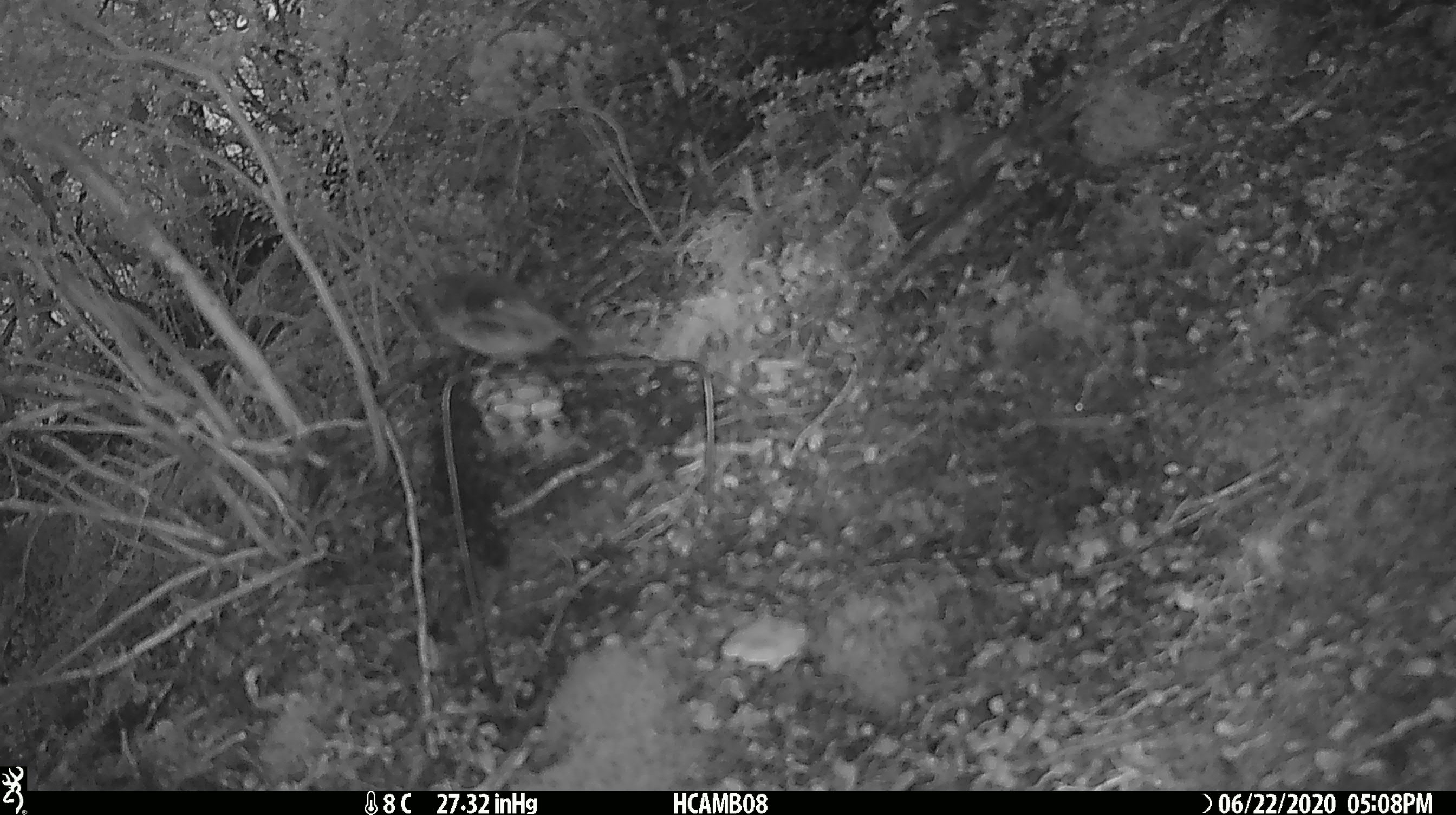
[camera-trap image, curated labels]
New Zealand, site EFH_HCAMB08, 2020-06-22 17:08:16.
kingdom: Animalia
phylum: Chordata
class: Mammalia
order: Rodentia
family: Muridae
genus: Mus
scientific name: Mus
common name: mouse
Mouse (Mus).